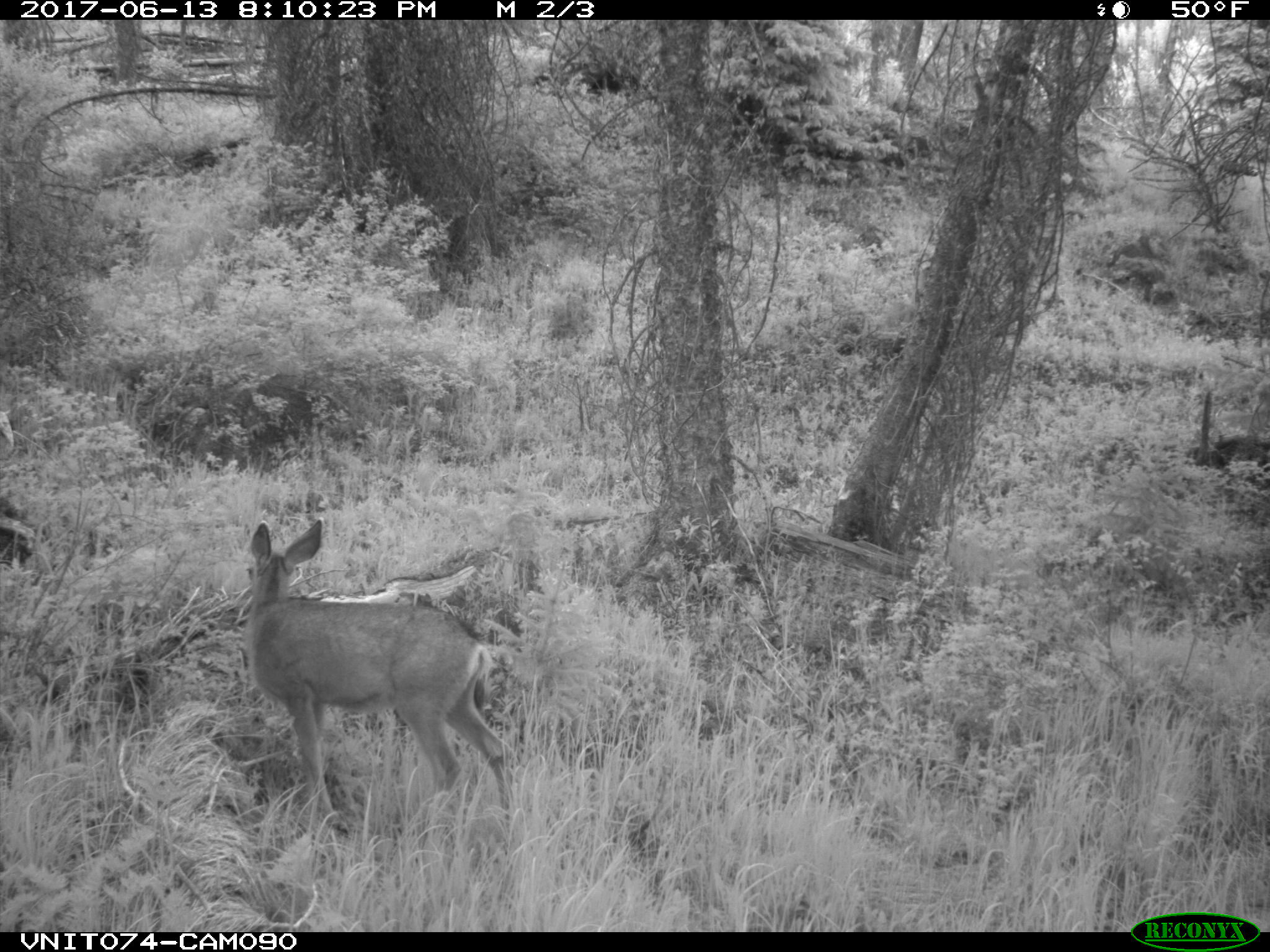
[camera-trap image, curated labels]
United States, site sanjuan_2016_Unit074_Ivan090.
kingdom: Animalia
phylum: Chordata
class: Mammalia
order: Artiodactyla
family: Cervidae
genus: Odocoileus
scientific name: Odocoileus hemionus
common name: mule deer